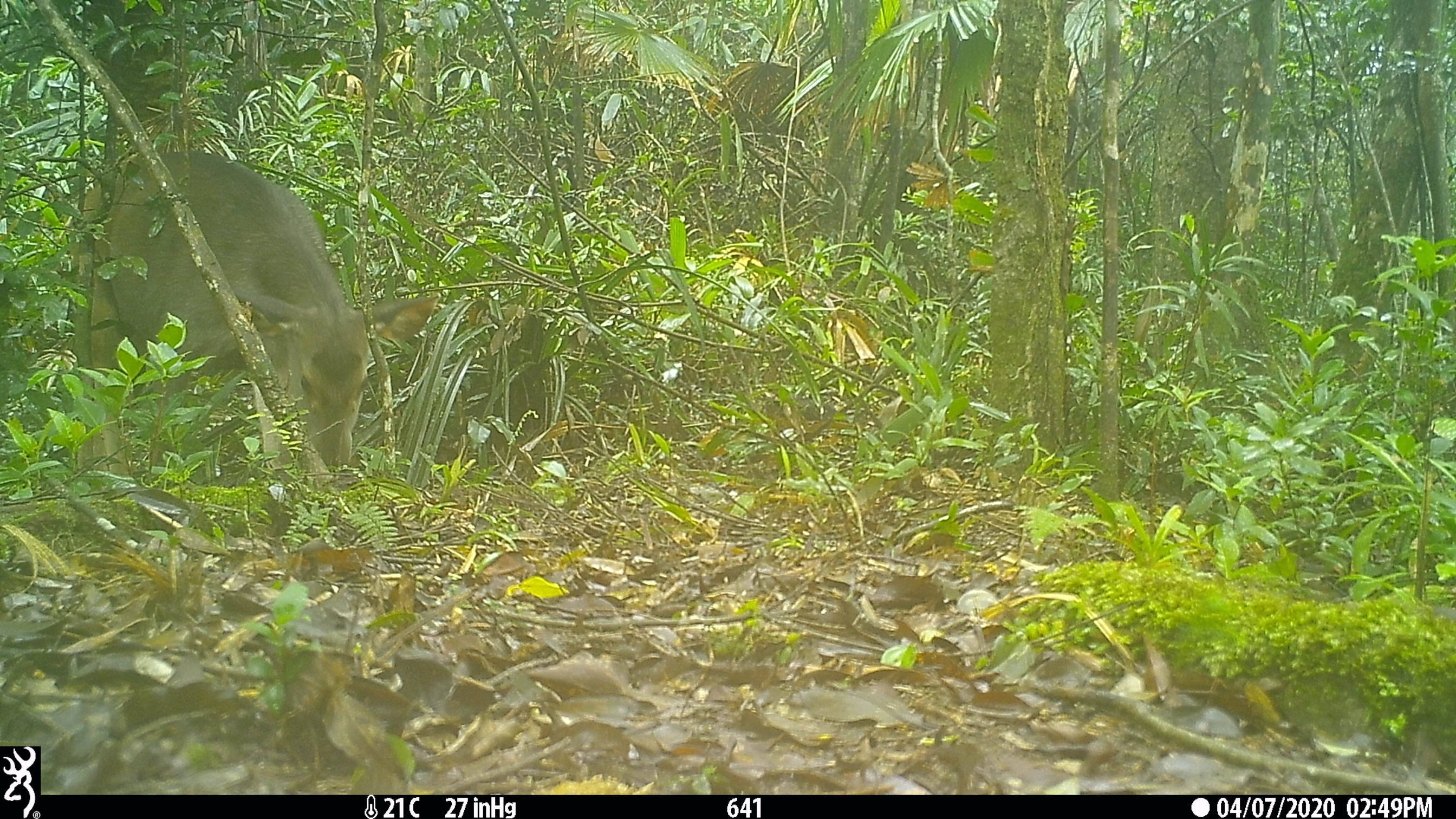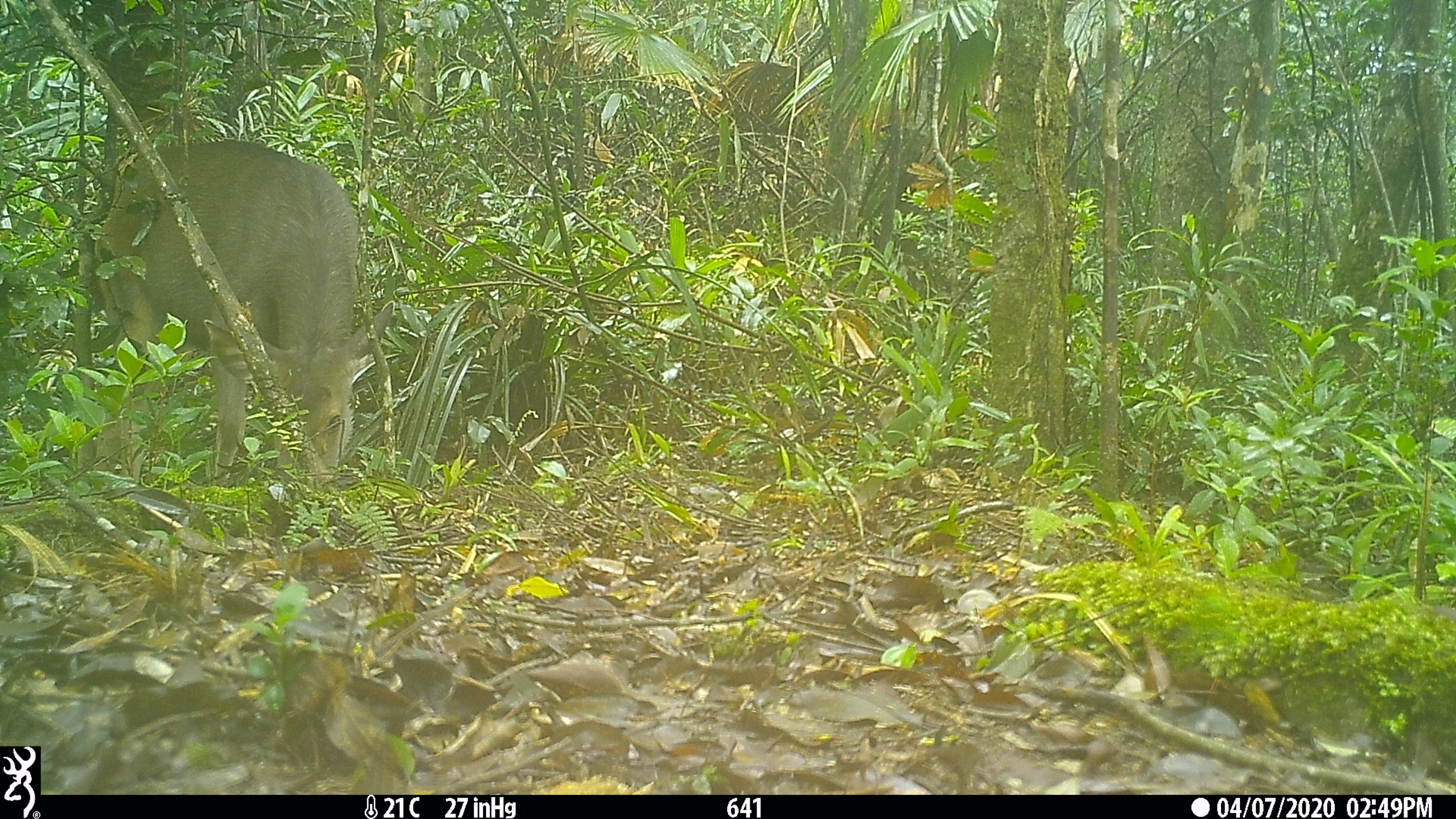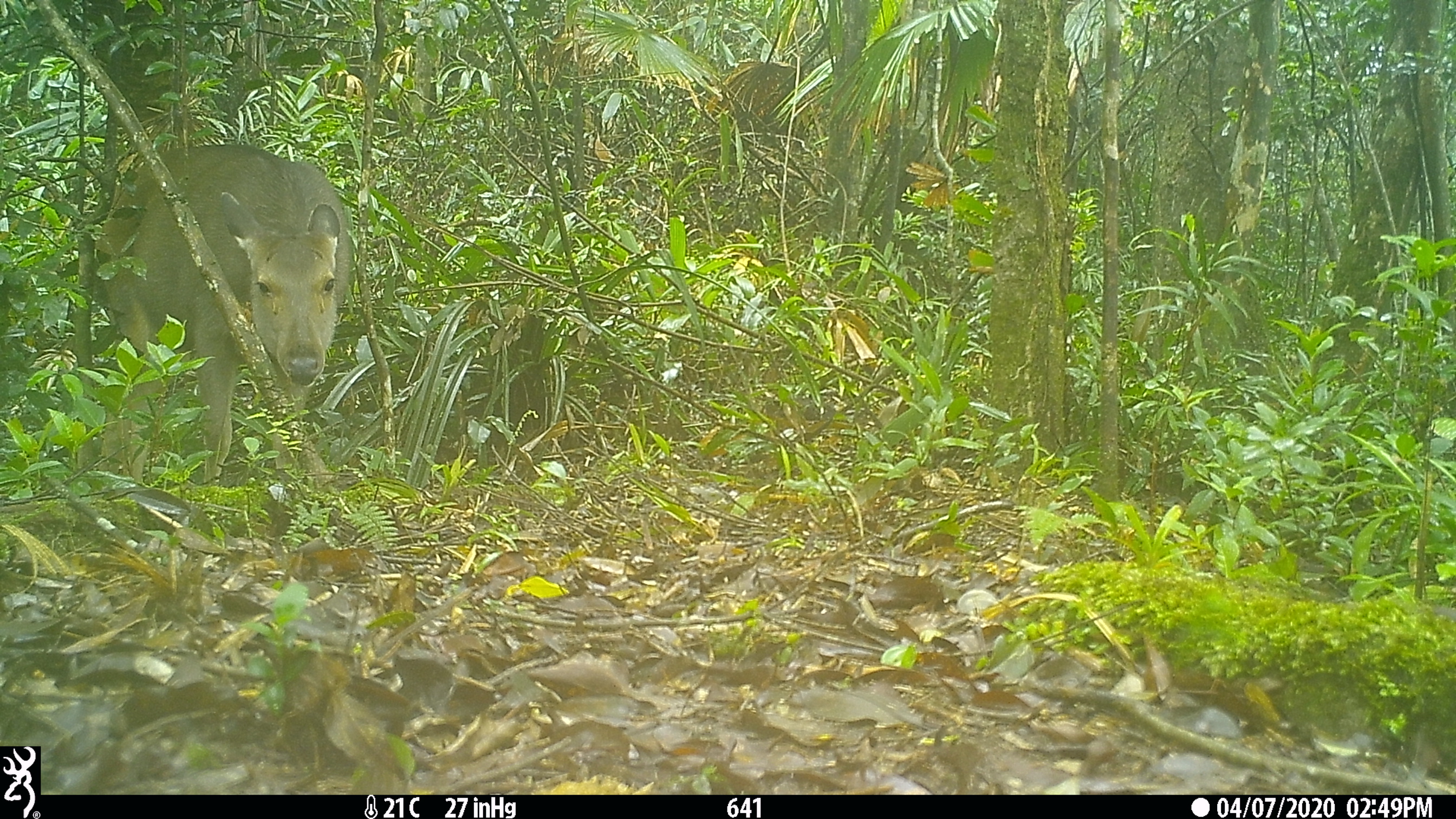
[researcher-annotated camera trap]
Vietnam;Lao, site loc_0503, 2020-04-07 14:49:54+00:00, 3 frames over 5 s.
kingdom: Animalia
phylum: Chordata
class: Mammalia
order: Artiodactyla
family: Cervidae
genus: Rusa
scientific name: Rusa unicolor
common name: sambar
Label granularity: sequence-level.